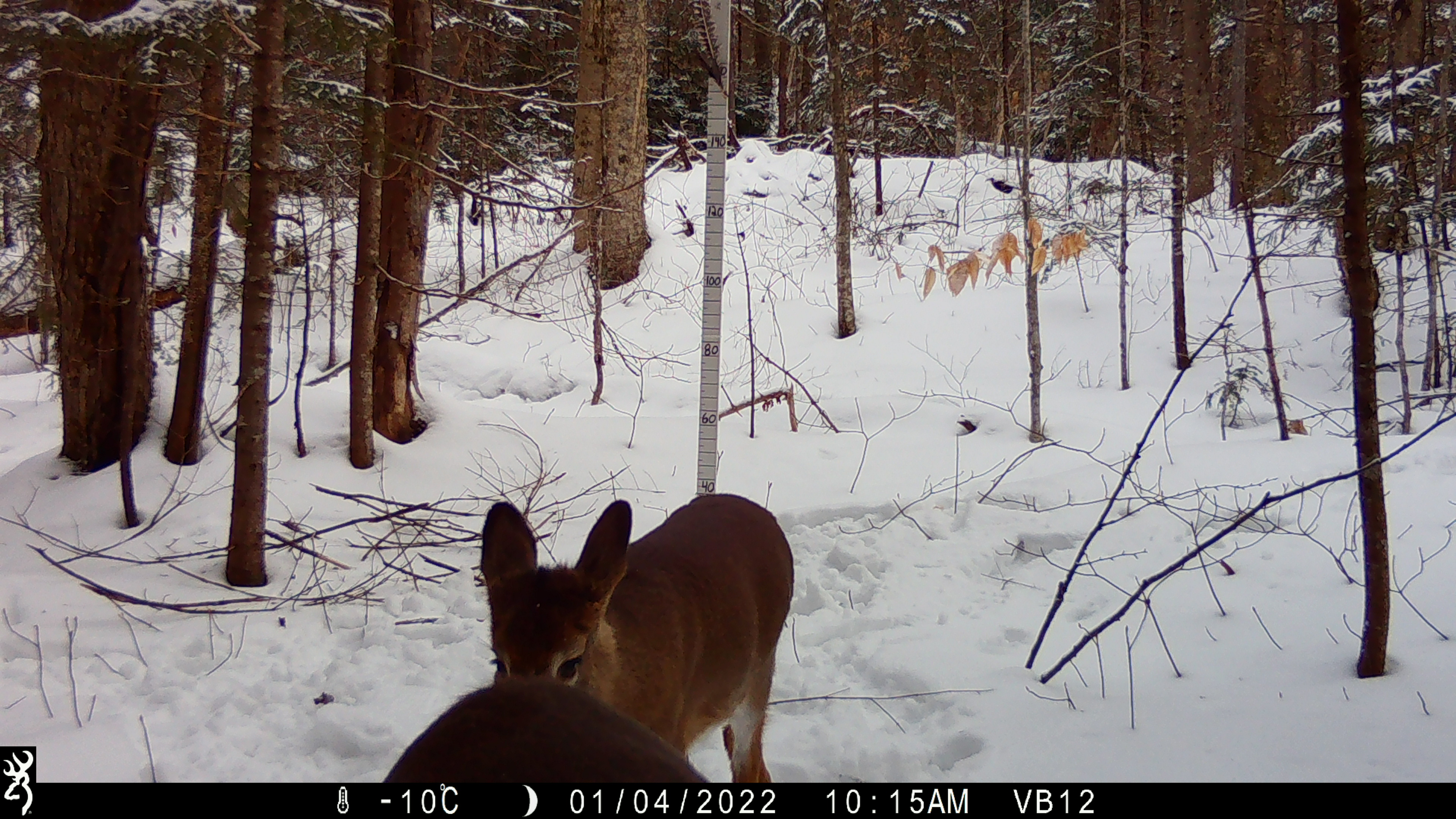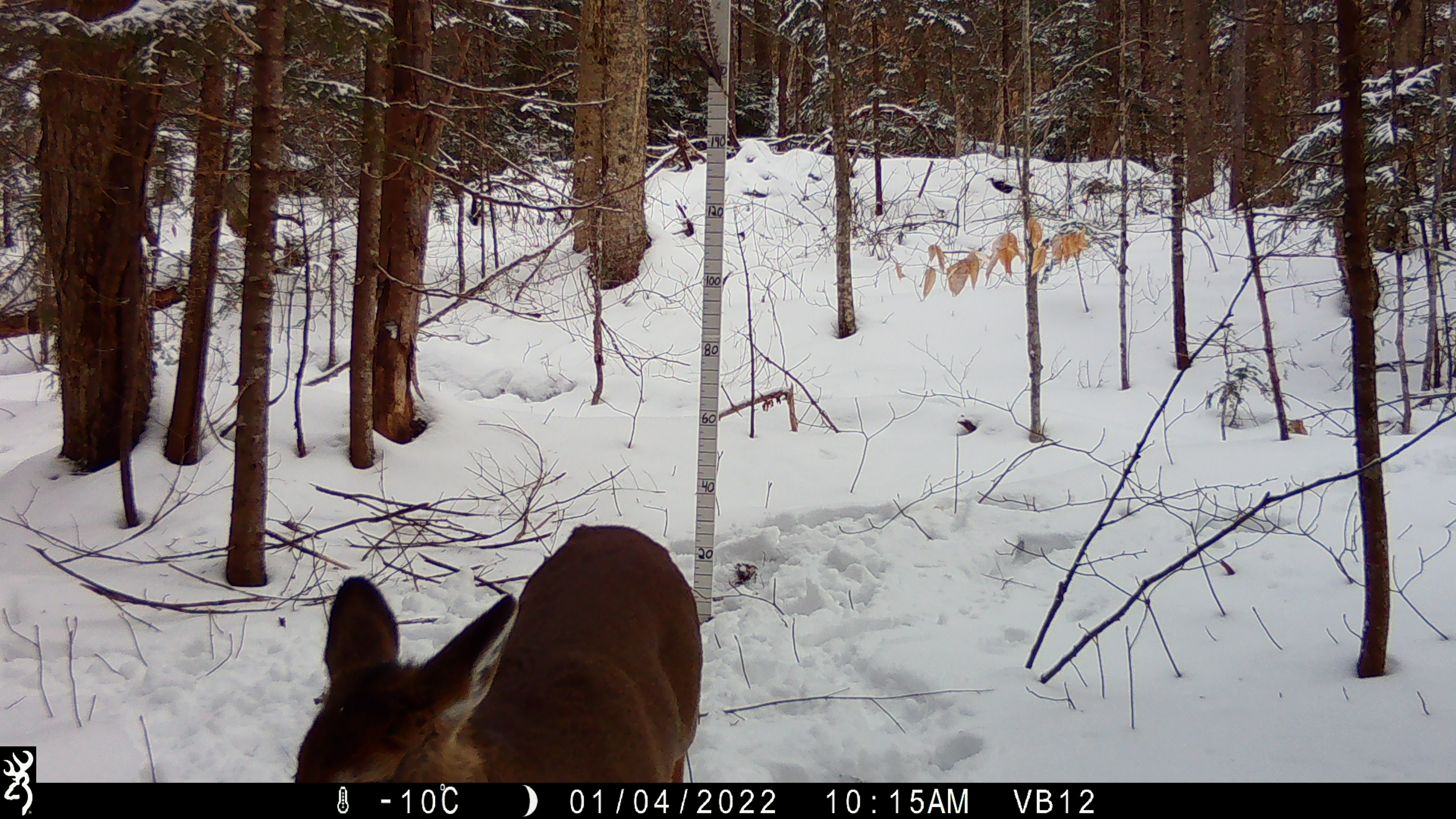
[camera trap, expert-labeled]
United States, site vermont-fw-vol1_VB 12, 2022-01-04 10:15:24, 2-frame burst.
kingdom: Animalia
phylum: Chordata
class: Mammalia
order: Artiodactyla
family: Cervidae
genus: Odocoileus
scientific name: Odocoileus virginianus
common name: white-tailed deer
White-tailed deer (Odocoileus virginianus).